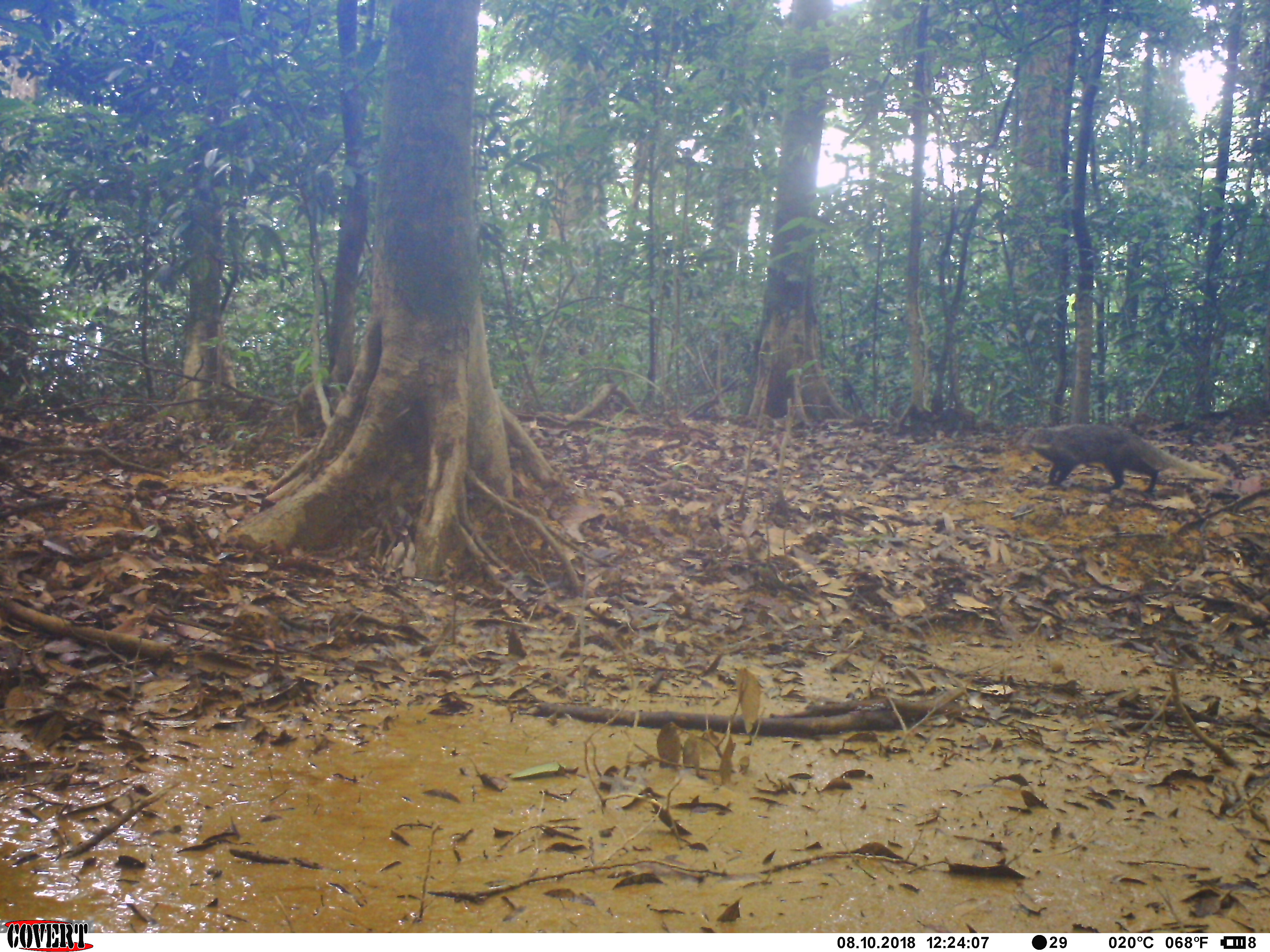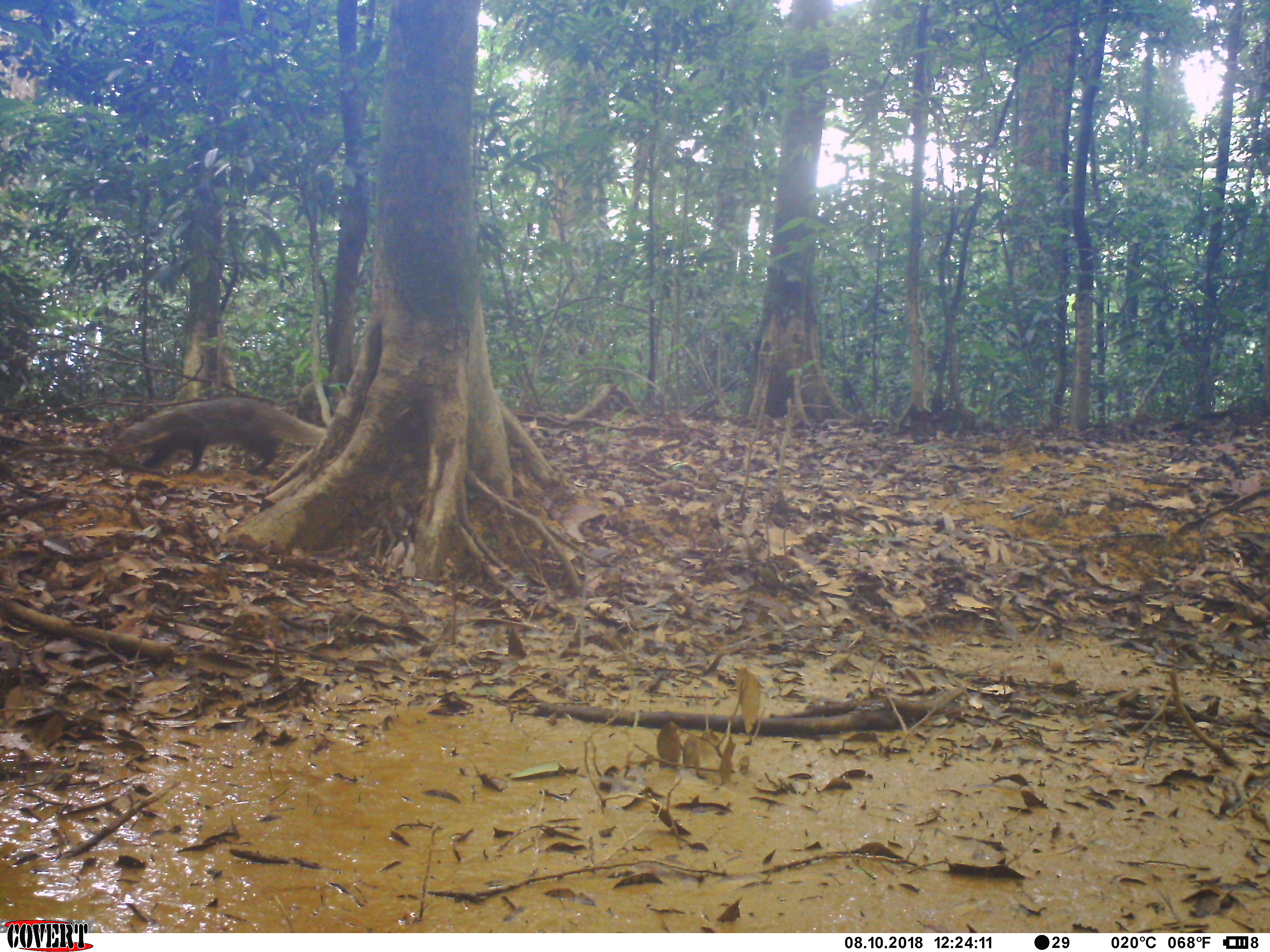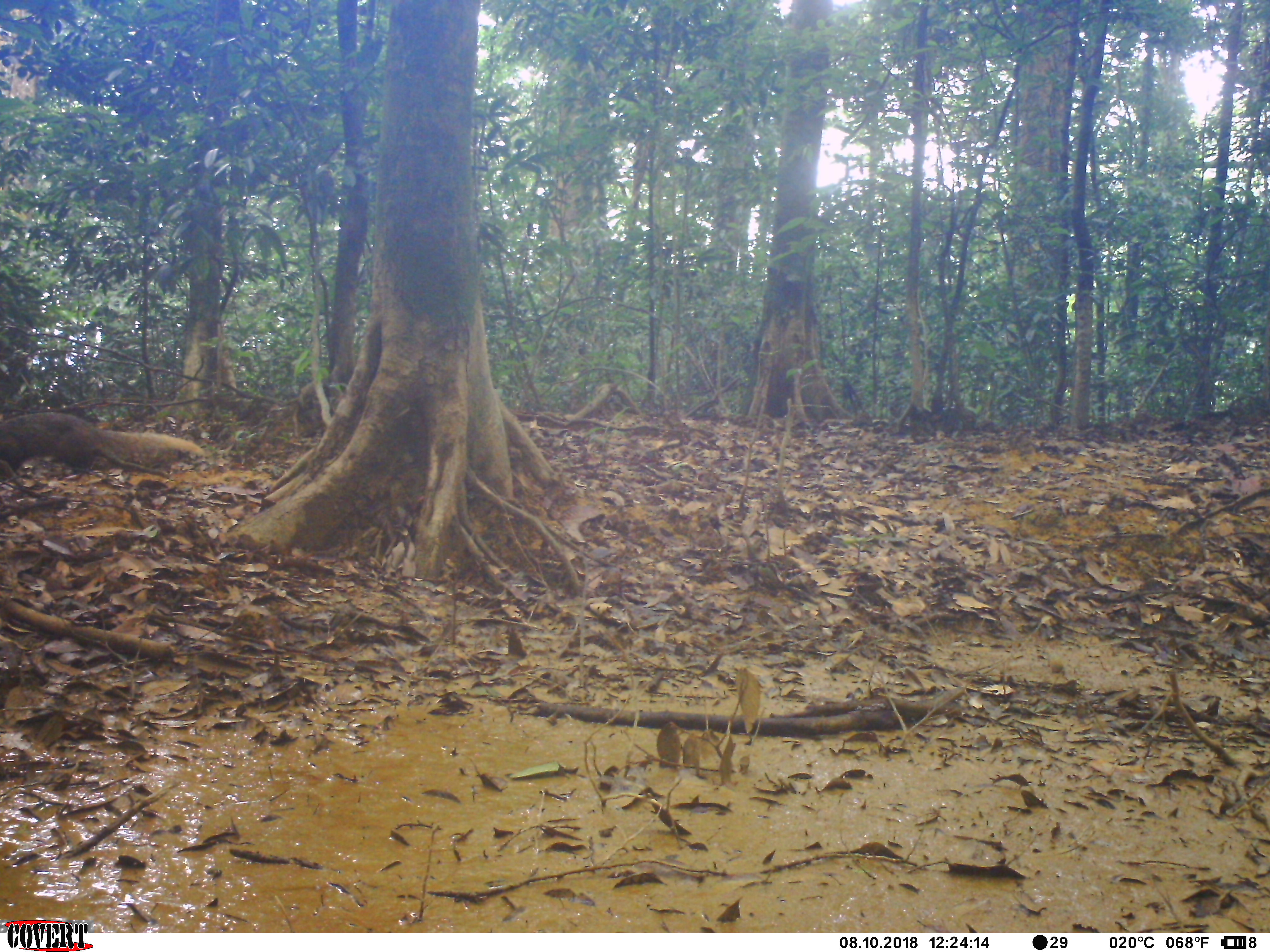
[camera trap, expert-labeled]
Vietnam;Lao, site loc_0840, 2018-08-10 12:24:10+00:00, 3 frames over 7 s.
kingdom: Animalia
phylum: Chordata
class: Mammalia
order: Carnivora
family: Herpestidae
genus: Urva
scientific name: Urva urva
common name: crab-eating mongoose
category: crab eating mongoose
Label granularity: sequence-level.